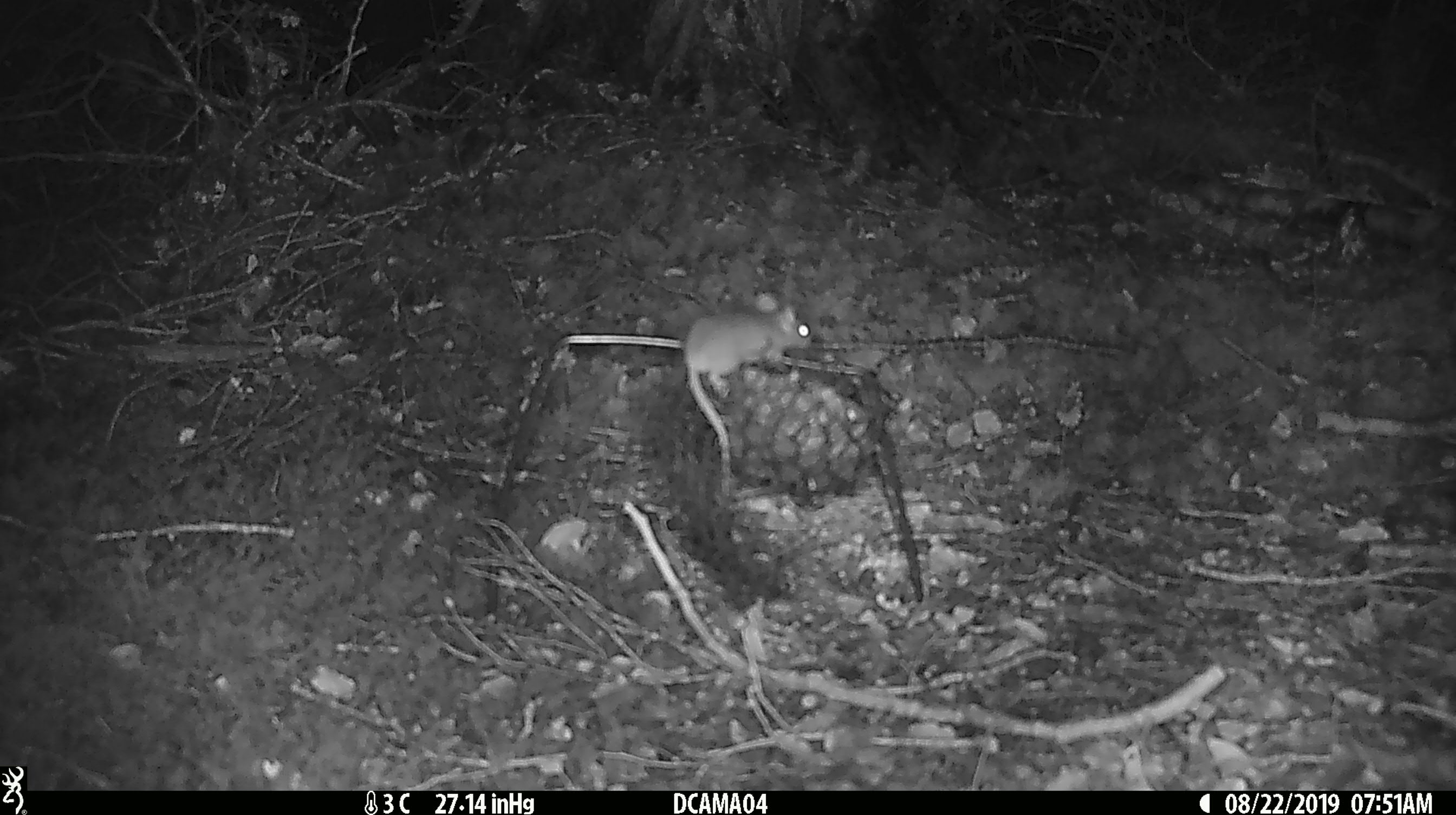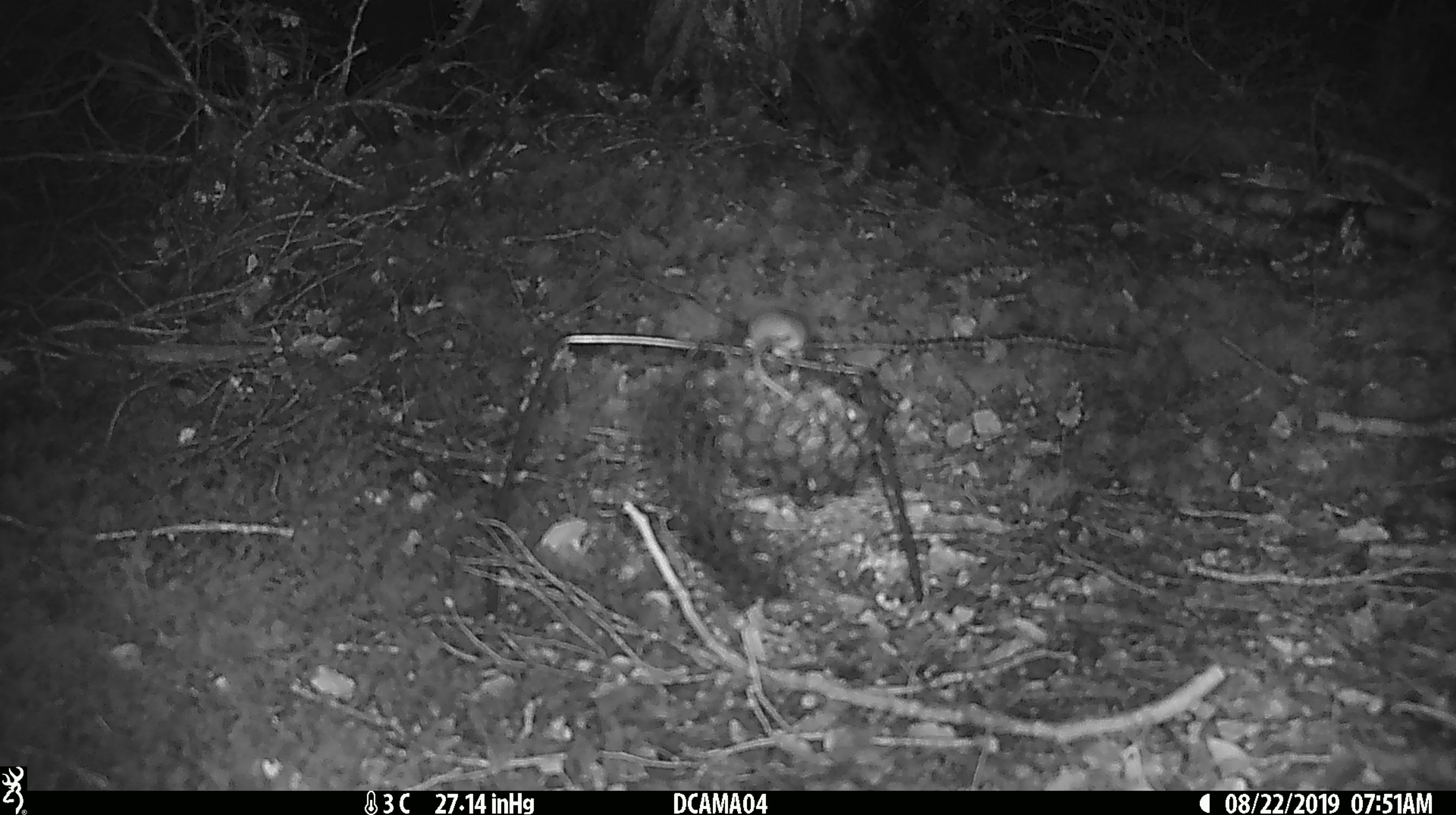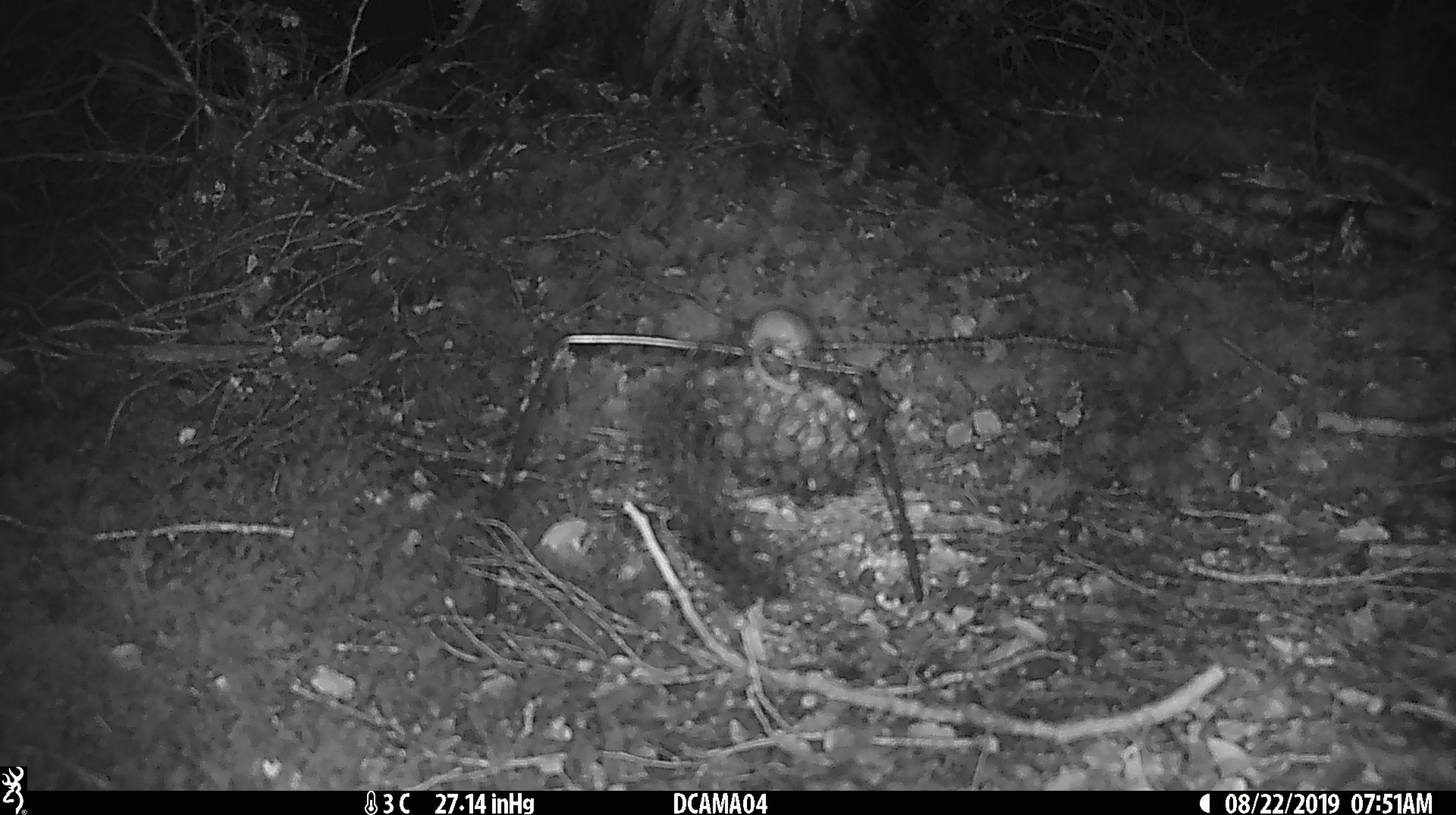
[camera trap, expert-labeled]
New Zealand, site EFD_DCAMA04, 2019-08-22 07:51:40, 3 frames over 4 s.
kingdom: Animalia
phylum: Chordata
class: Mammalia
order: Rodentia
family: Muridae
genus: Mus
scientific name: Mus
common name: mouse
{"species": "mouse (Mus)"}